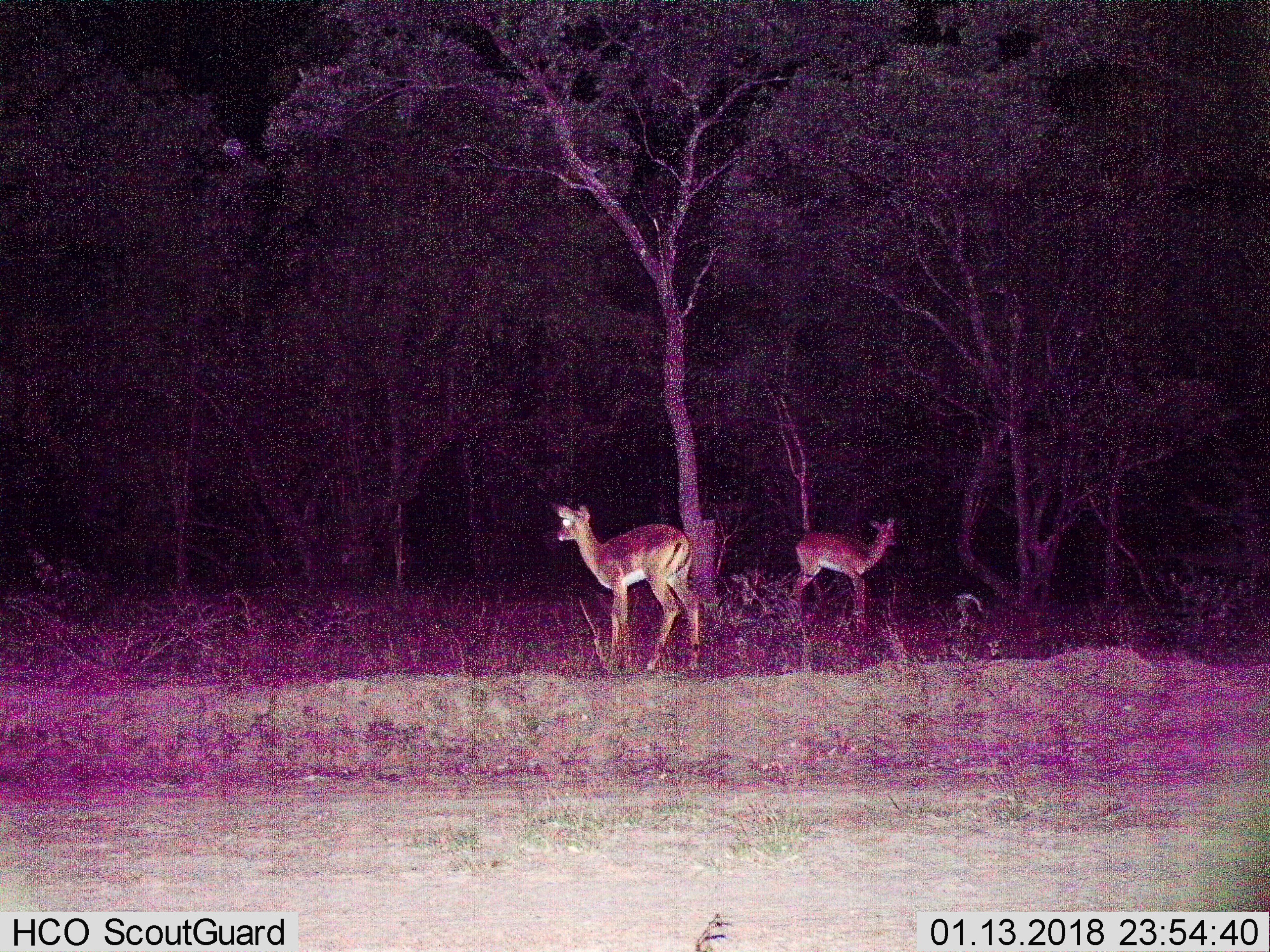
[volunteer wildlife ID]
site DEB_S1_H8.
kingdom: Animalia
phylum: Chordata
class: Mammalia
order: Artiodactyla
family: Bovidae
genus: Aepyceros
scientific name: Aepyceros melampus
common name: impala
Impala (Aepyceros melampus), count 2. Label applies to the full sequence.